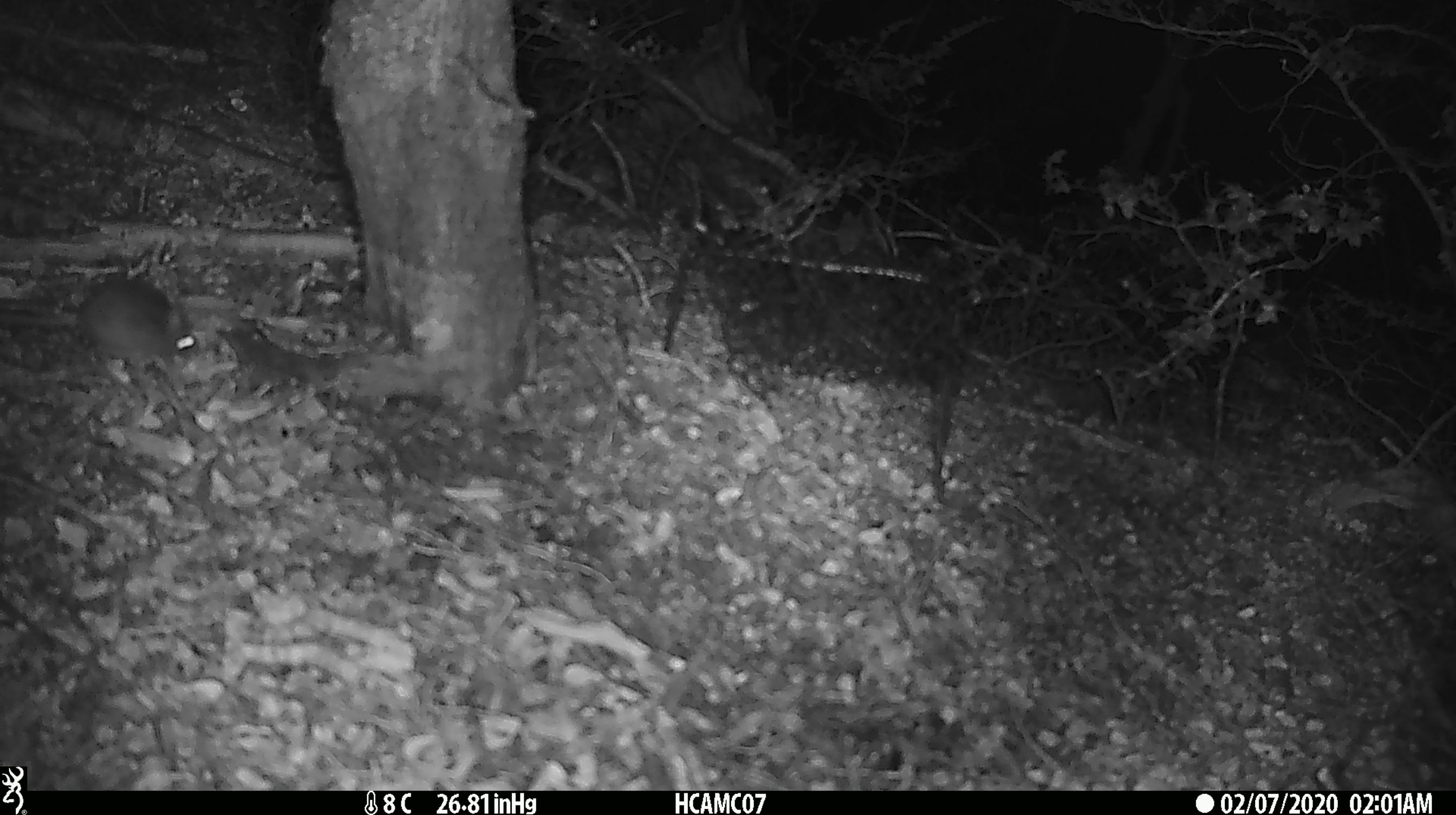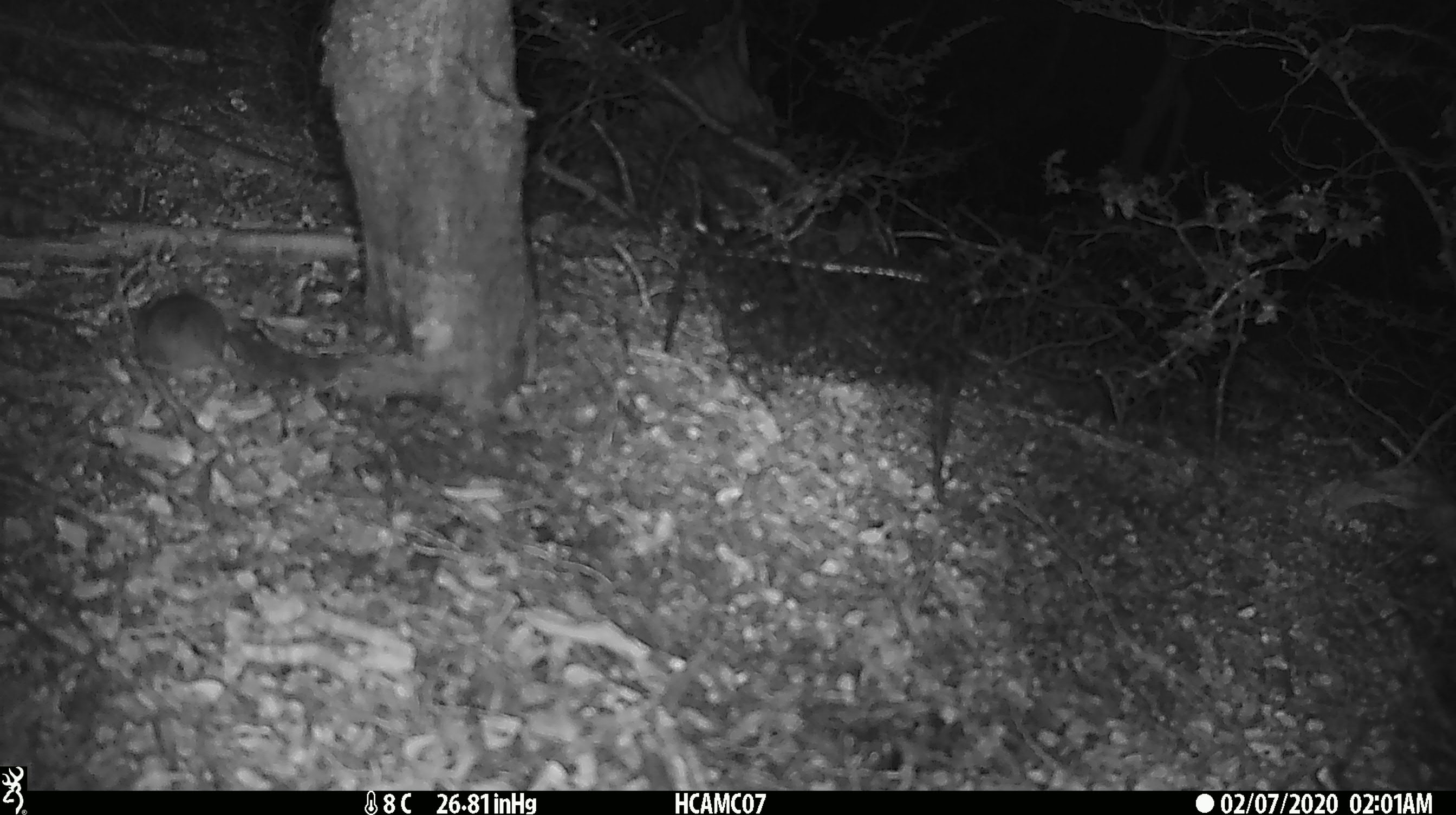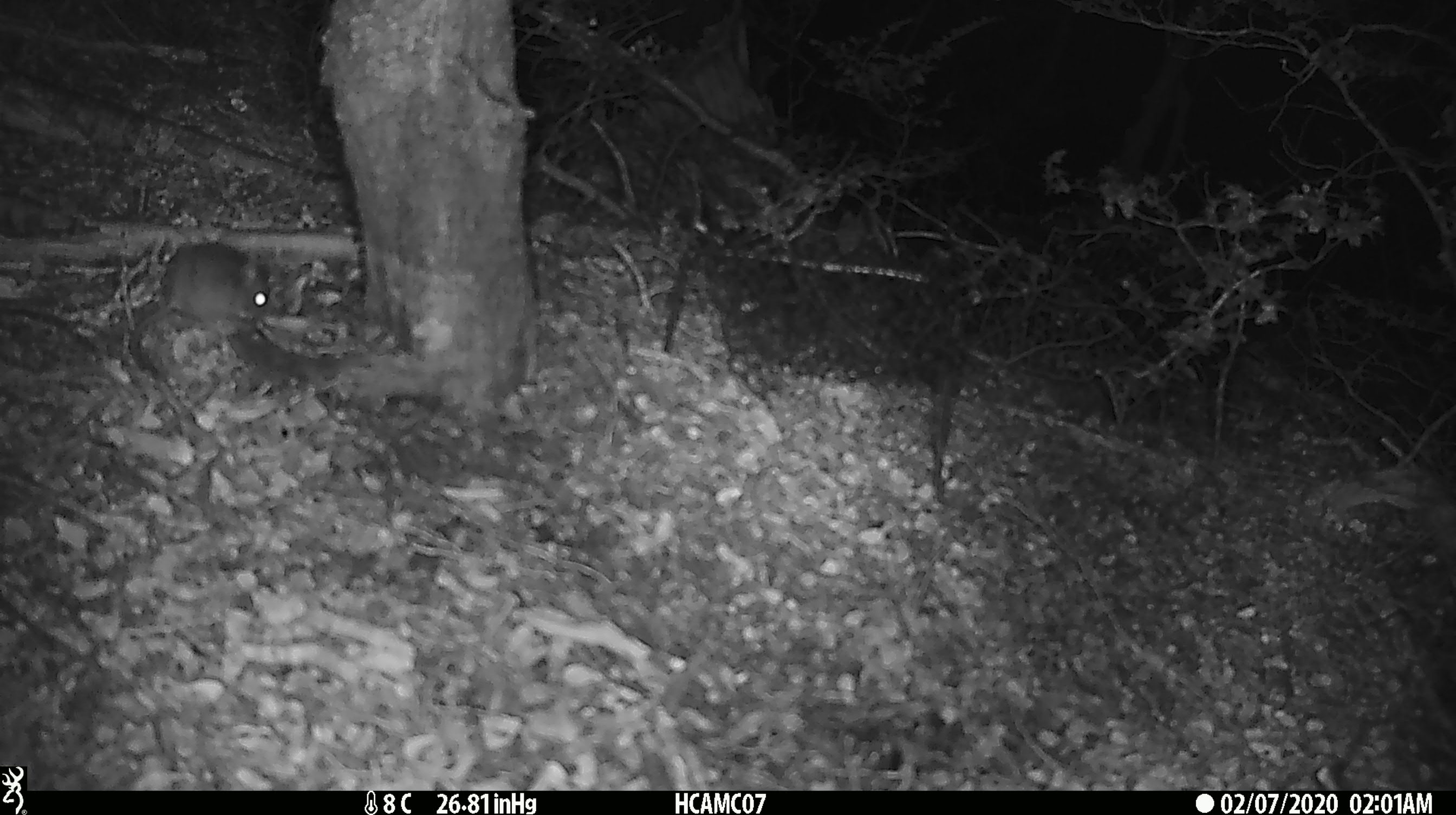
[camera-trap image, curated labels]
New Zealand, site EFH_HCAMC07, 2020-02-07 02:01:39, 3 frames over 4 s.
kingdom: Animalia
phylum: Chordata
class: Mammalia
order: Rodentia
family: Muridae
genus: Mus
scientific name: Mus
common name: mouse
Mouse (Mus).